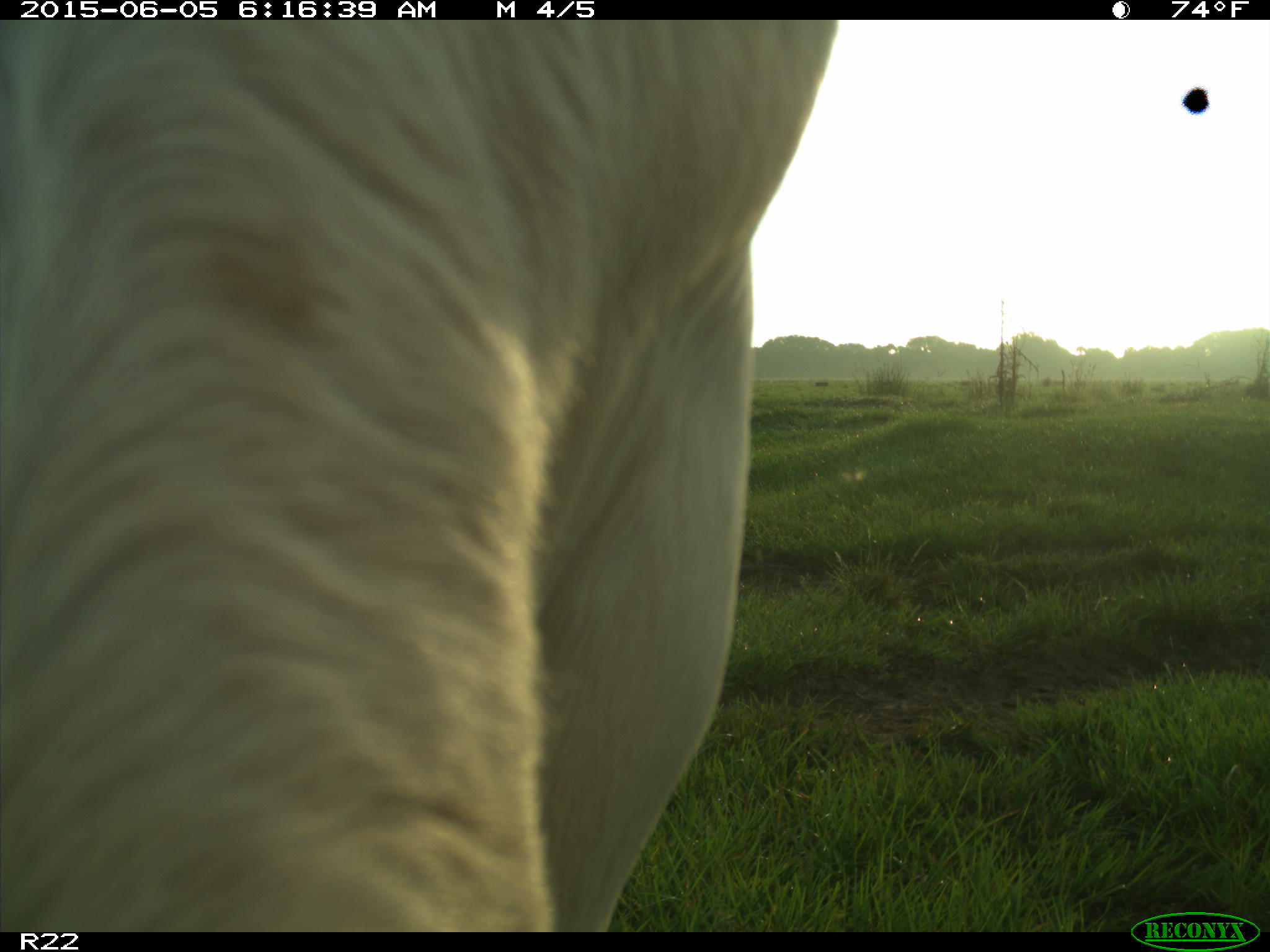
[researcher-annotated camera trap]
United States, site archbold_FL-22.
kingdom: Animalia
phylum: Chordata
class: Mammalia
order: Artiodactyla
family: Bovidae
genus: Bos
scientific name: Bos taurus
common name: domestic cow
Bos taurus (domestic cow).